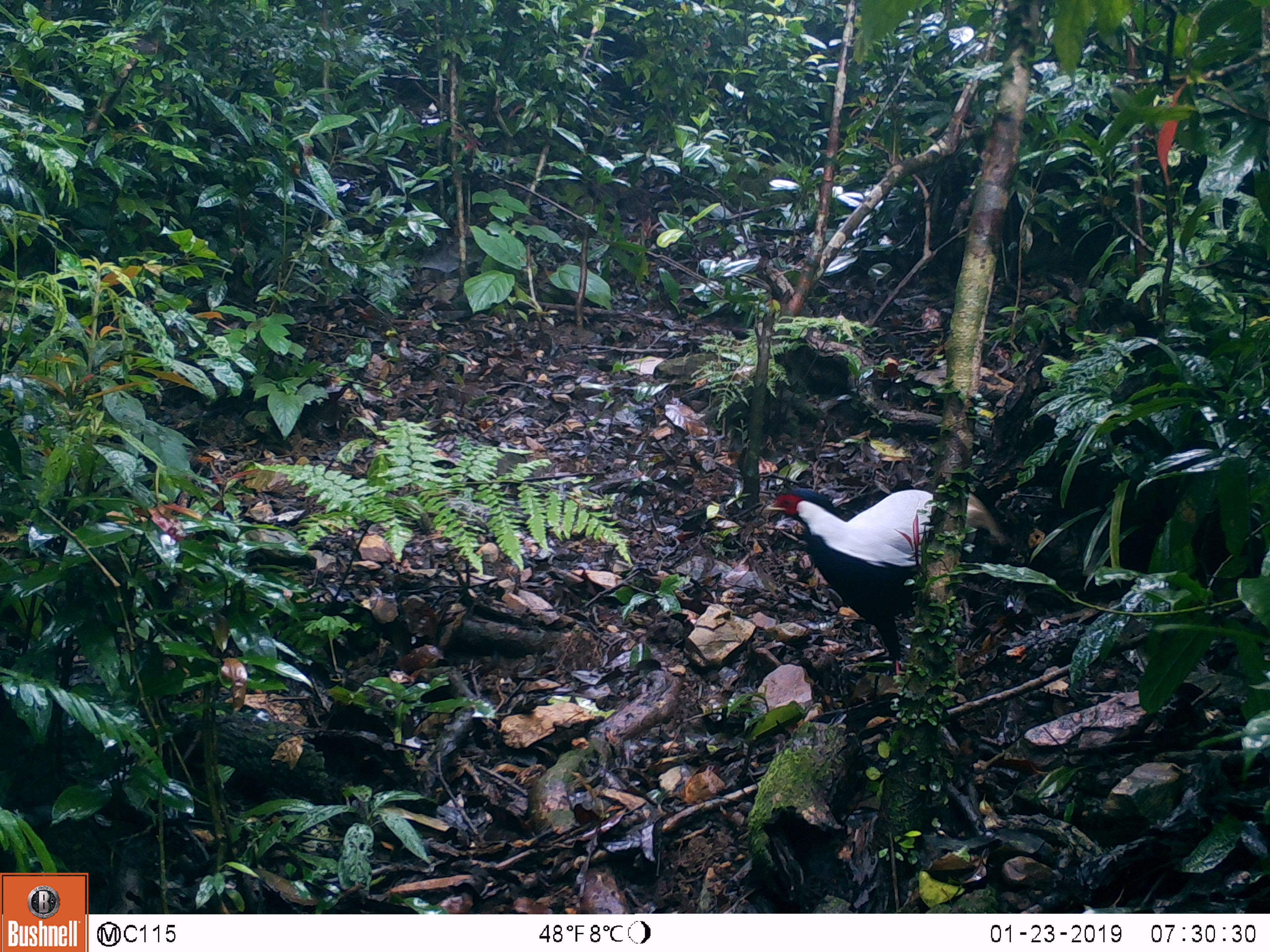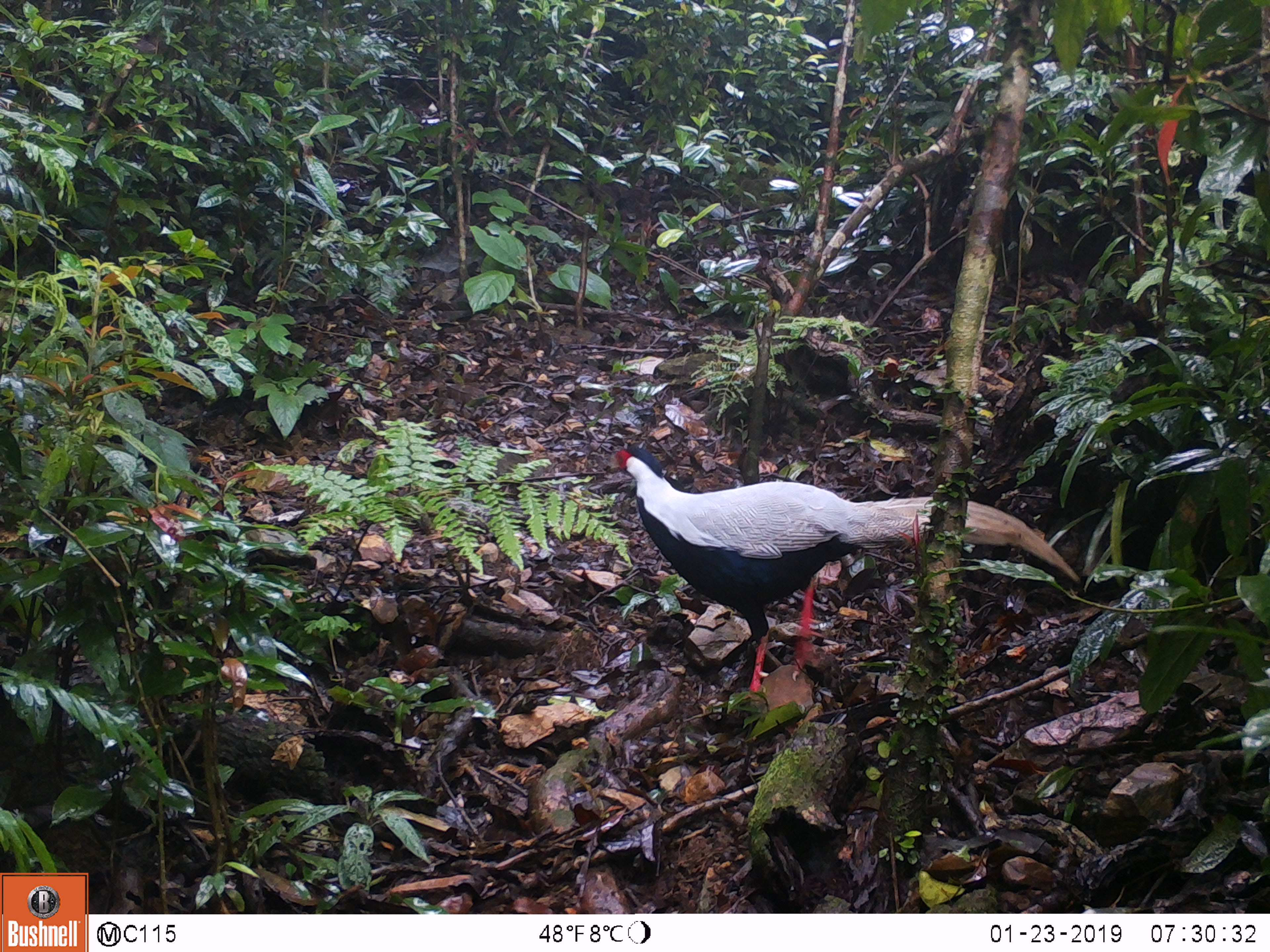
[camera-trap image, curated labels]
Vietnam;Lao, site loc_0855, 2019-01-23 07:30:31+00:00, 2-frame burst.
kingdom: Animalia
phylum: Chordata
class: Aves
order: Galliformes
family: Phasianidae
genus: Lophura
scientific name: Lophura nycthemera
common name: silver pheasant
Silver pheasant (Lophura nycthemera). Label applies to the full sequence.